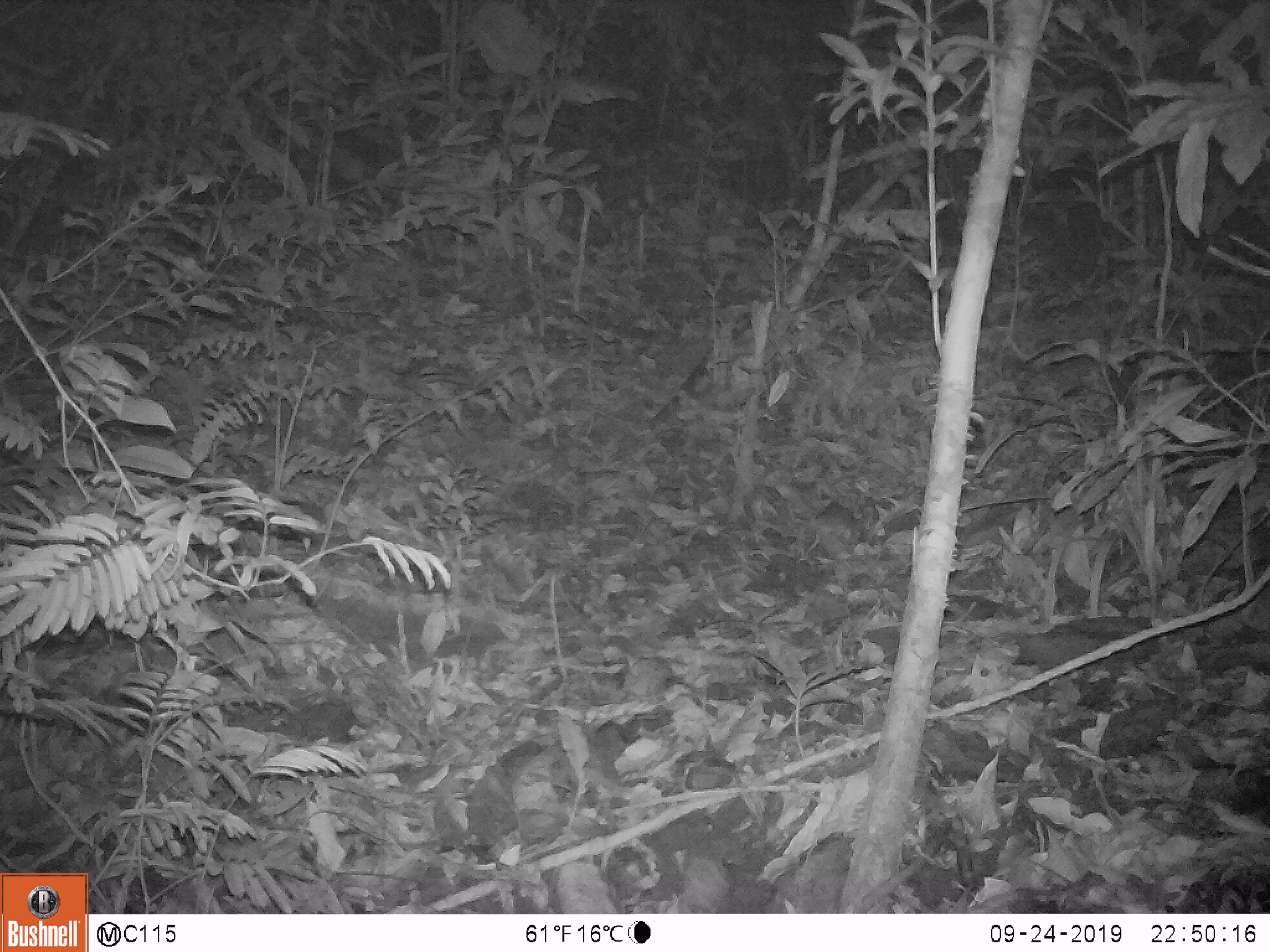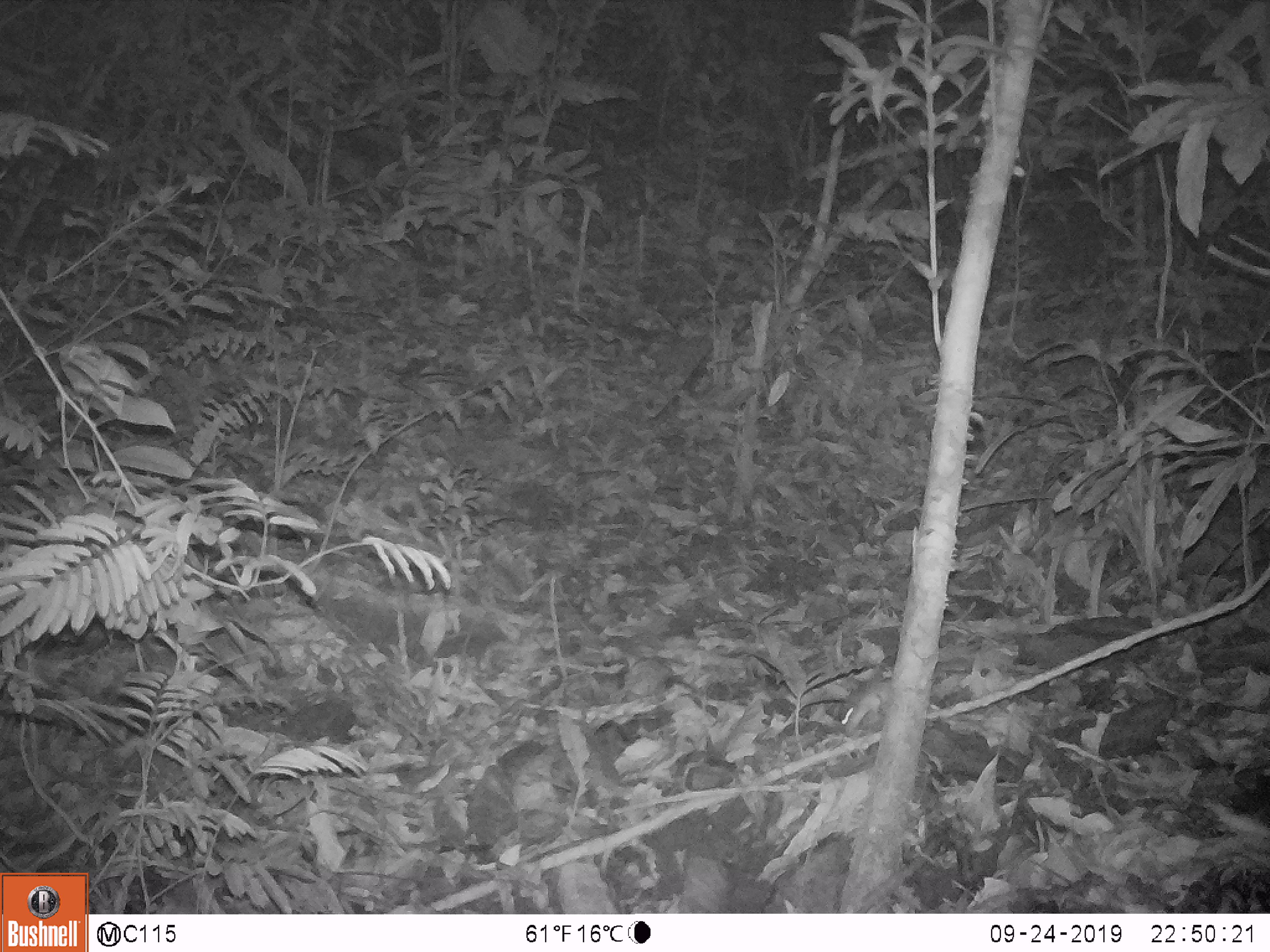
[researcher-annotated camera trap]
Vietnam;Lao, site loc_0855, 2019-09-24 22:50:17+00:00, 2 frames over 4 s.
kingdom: Animalia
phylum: Chordata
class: Mammalia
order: Rodentia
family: Muridae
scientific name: Muridae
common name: old-world mice and rats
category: unidentified murid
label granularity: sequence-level